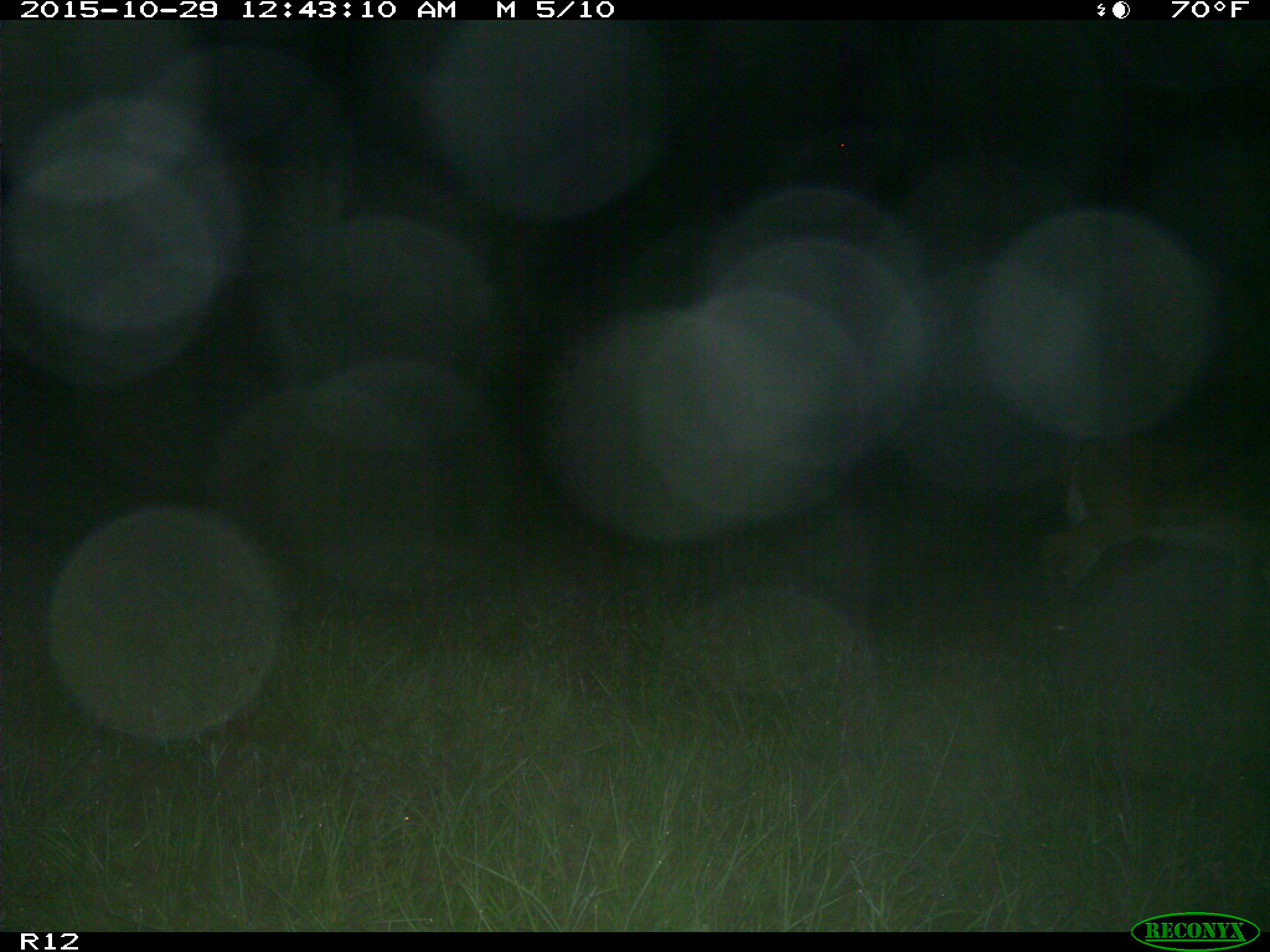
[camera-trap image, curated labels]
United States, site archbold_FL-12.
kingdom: Animalia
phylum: Chordata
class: Mammalia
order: Artiodactyla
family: Cervidae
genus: Odocoileus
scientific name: Odocoileus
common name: deer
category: unidentified deer